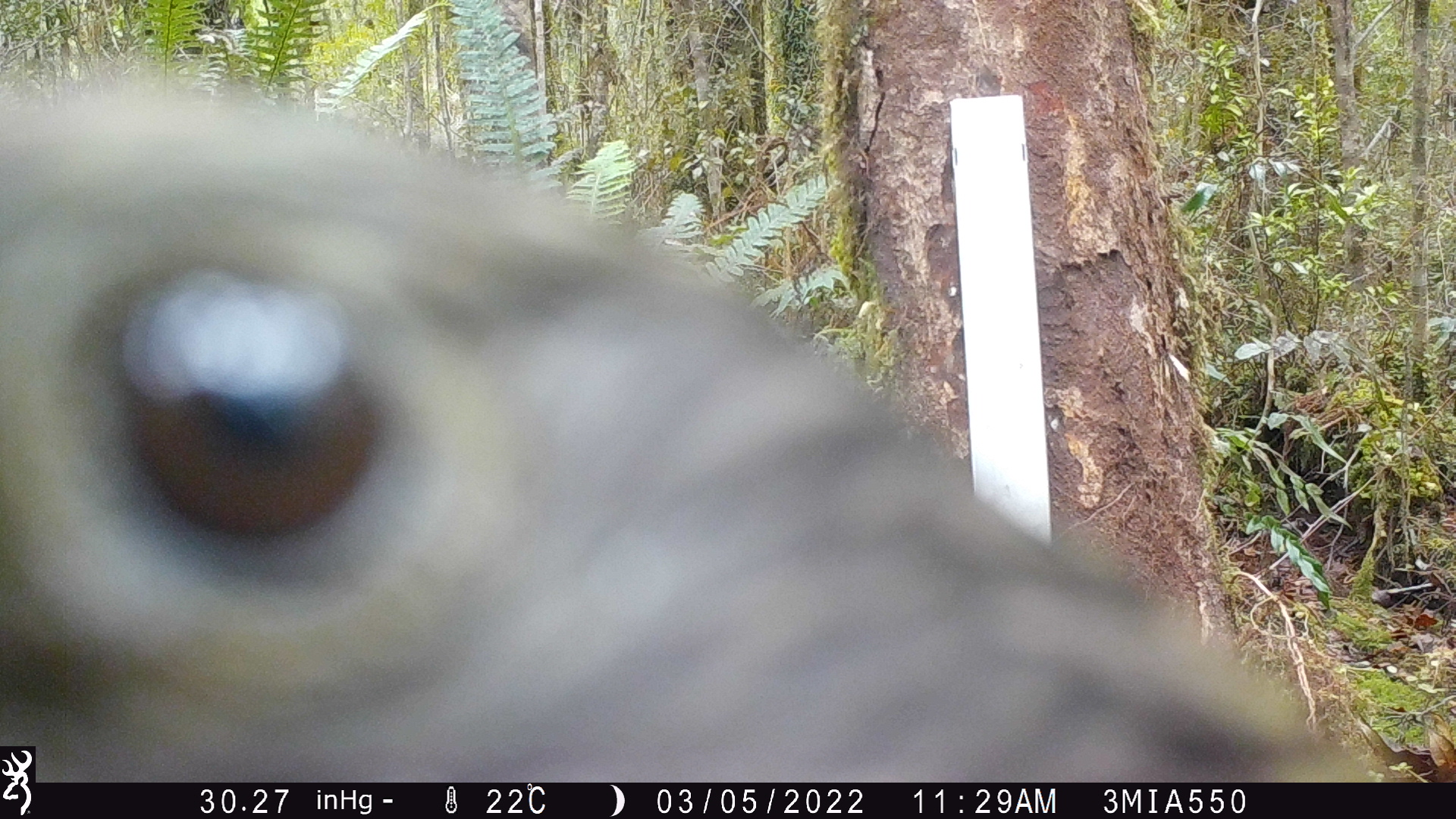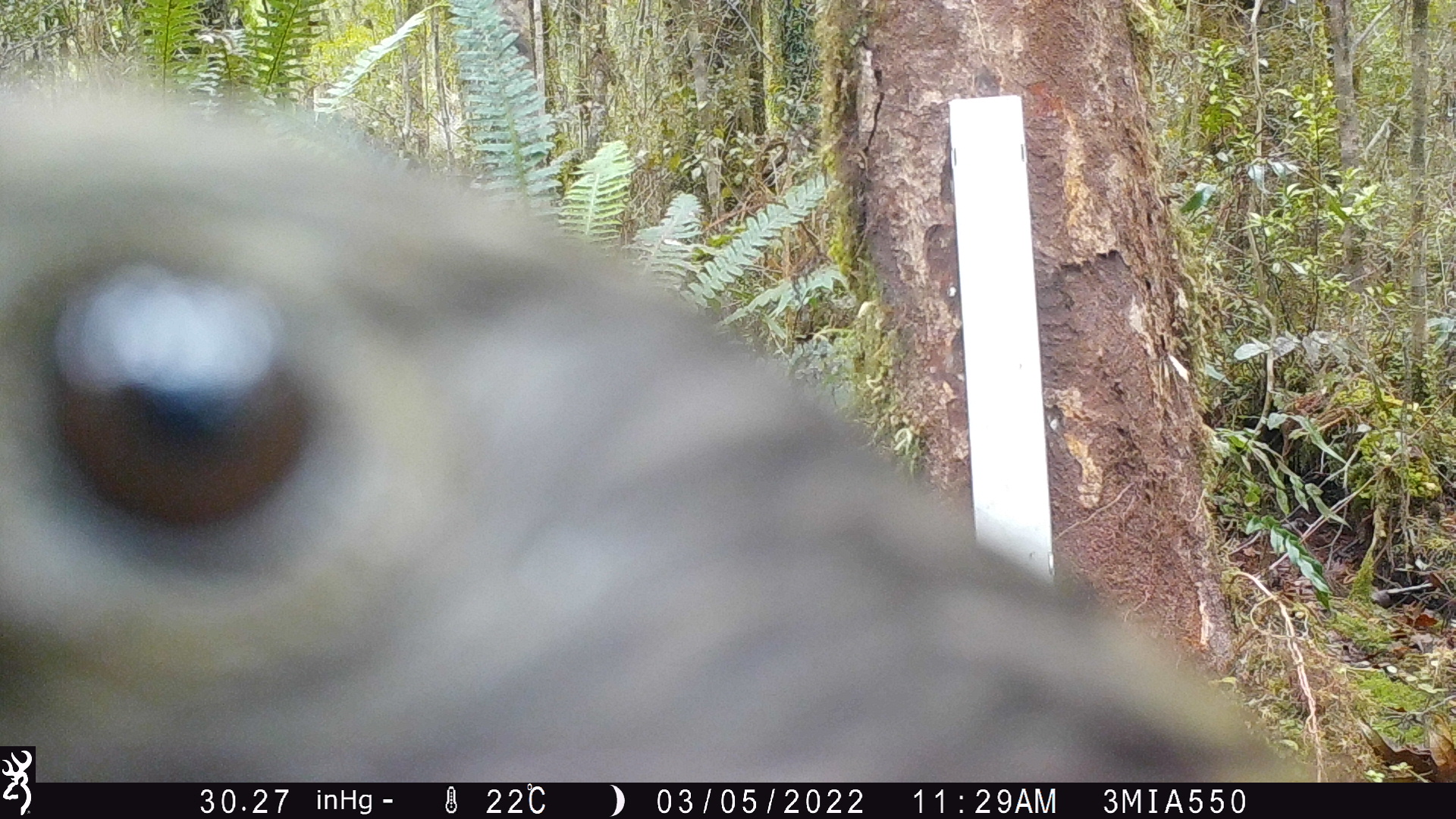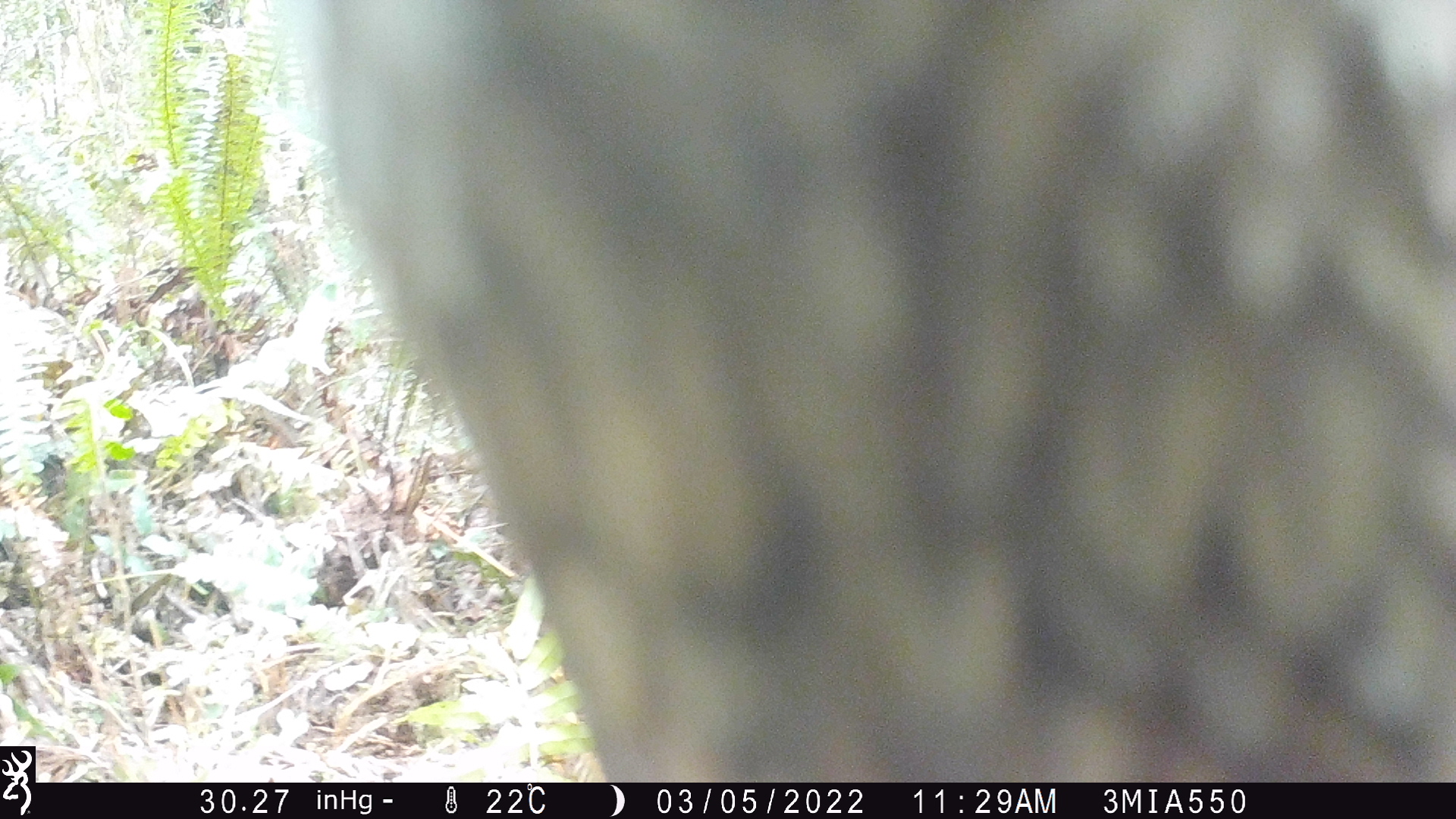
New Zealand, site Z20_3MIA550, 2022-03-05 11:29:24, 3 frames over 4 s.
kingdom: Animalia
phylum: Chordata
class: Aves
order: Psittaciformes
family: Strigopidae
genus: Nestor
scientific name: Nestor notabilis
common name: kea